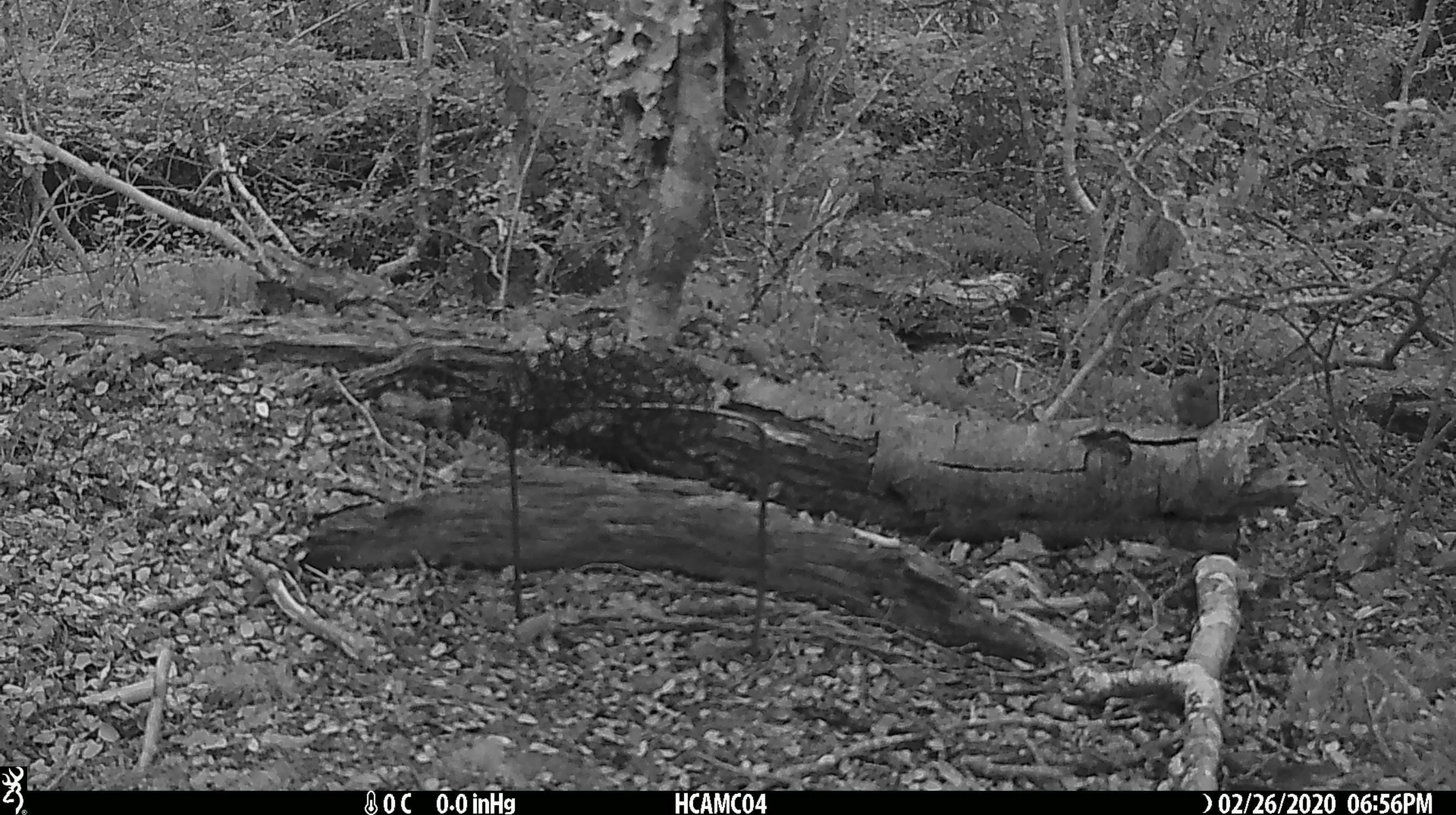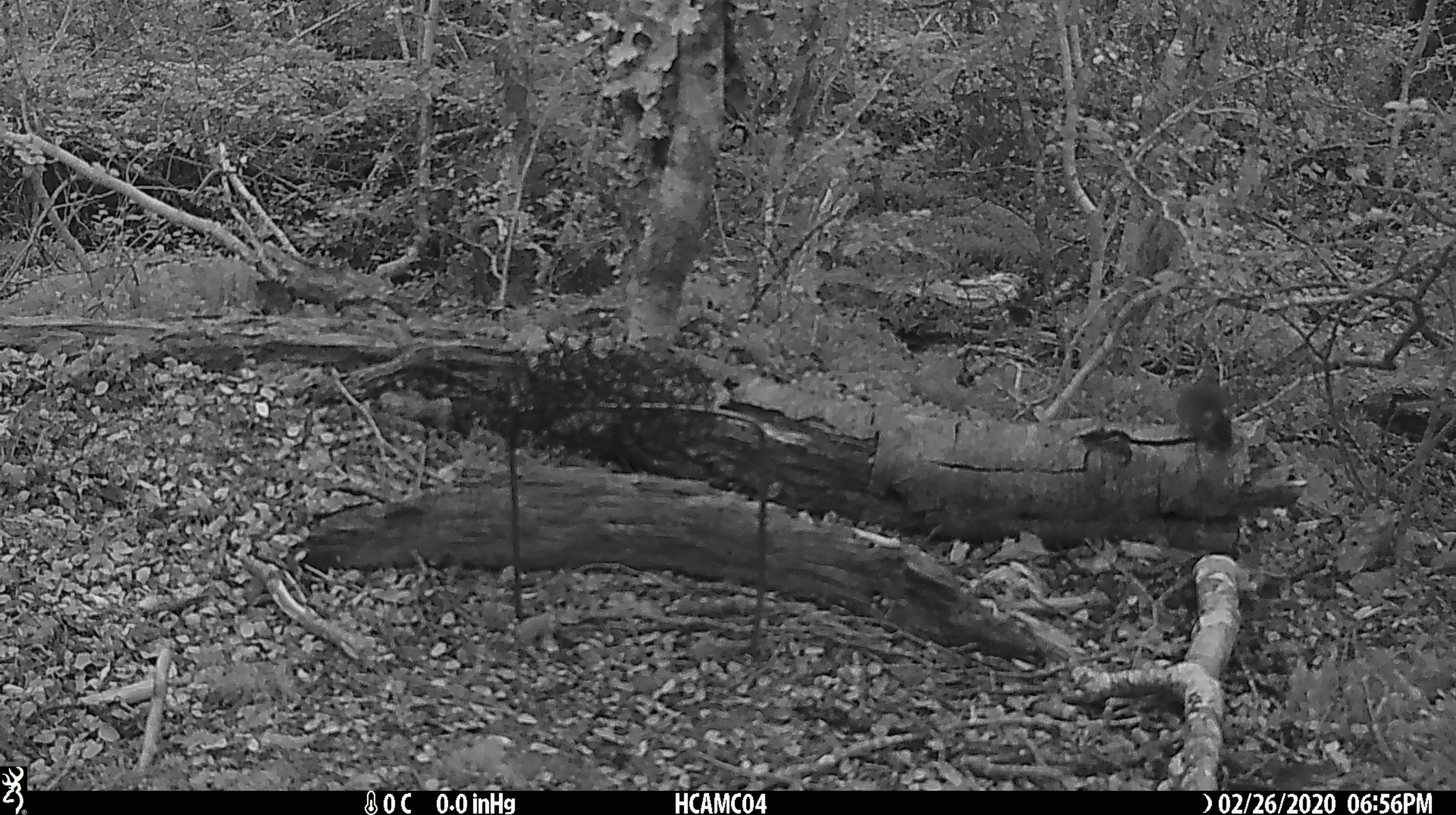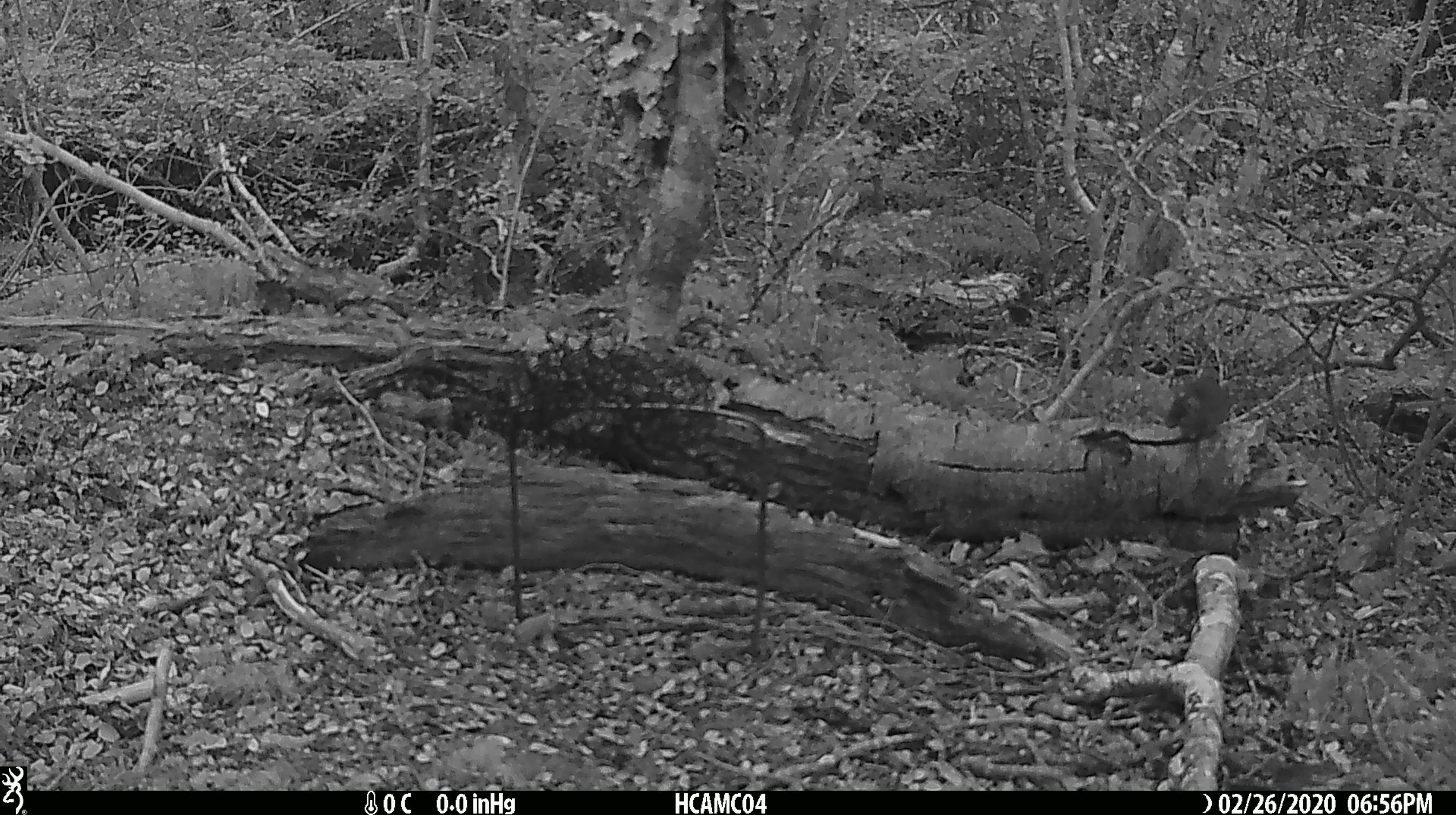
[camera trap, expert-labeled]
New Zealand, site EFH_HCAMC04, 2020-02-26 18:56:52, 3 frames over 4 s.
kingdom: Animalia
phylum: Chordata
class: Mammalia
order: Rodentia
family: Muridae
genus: Mus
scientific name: Mus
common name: mouse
Mouse (Mus).